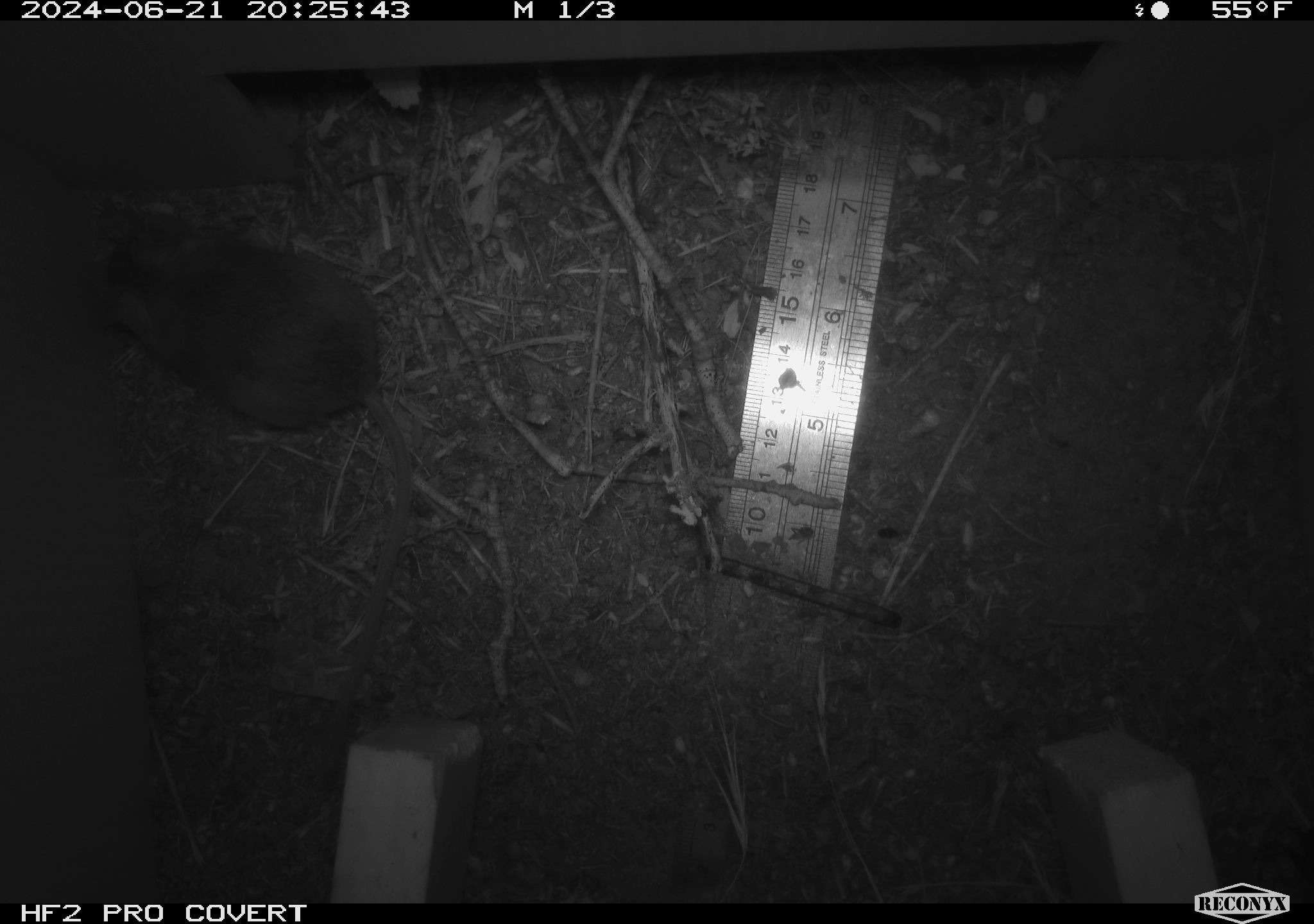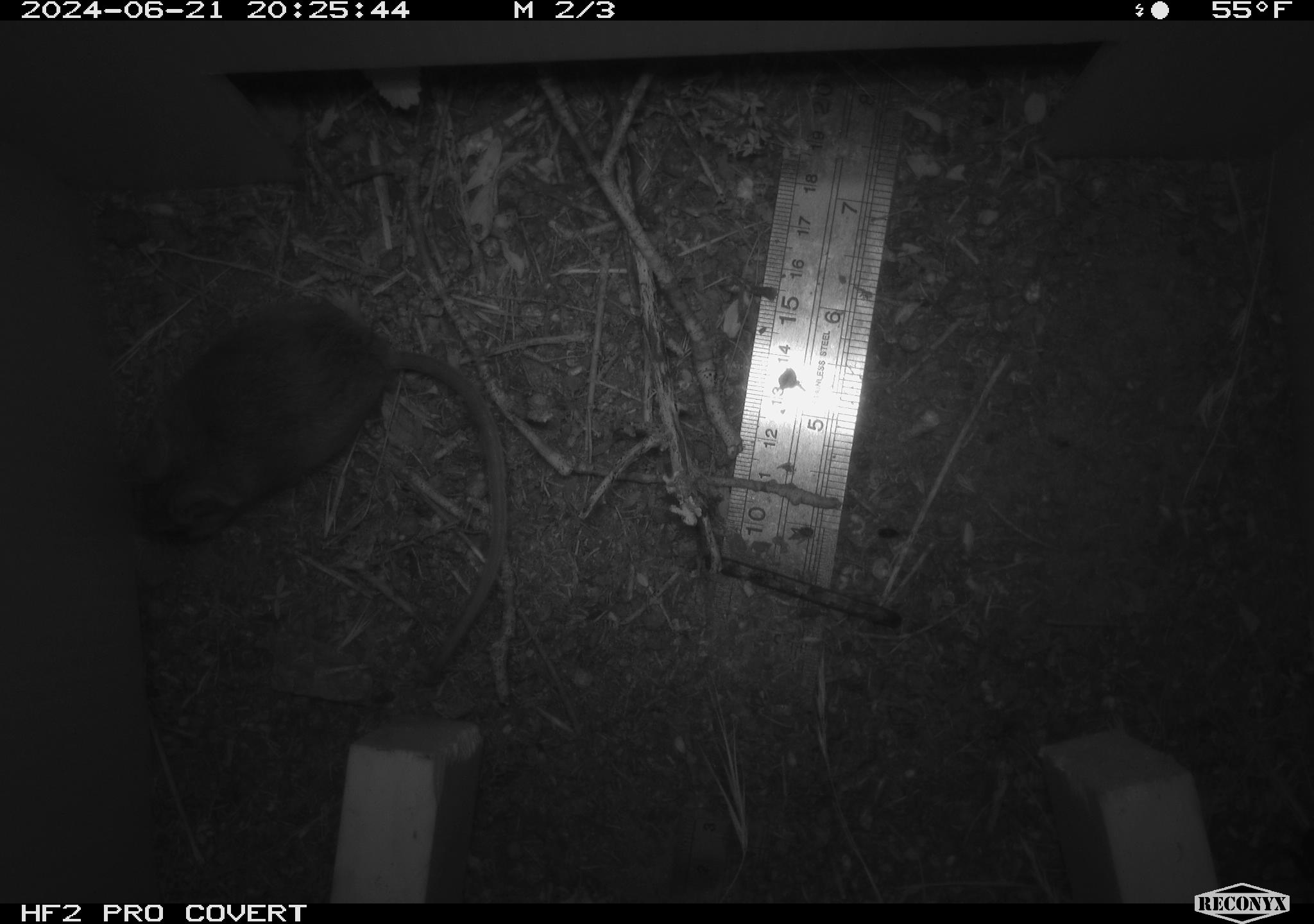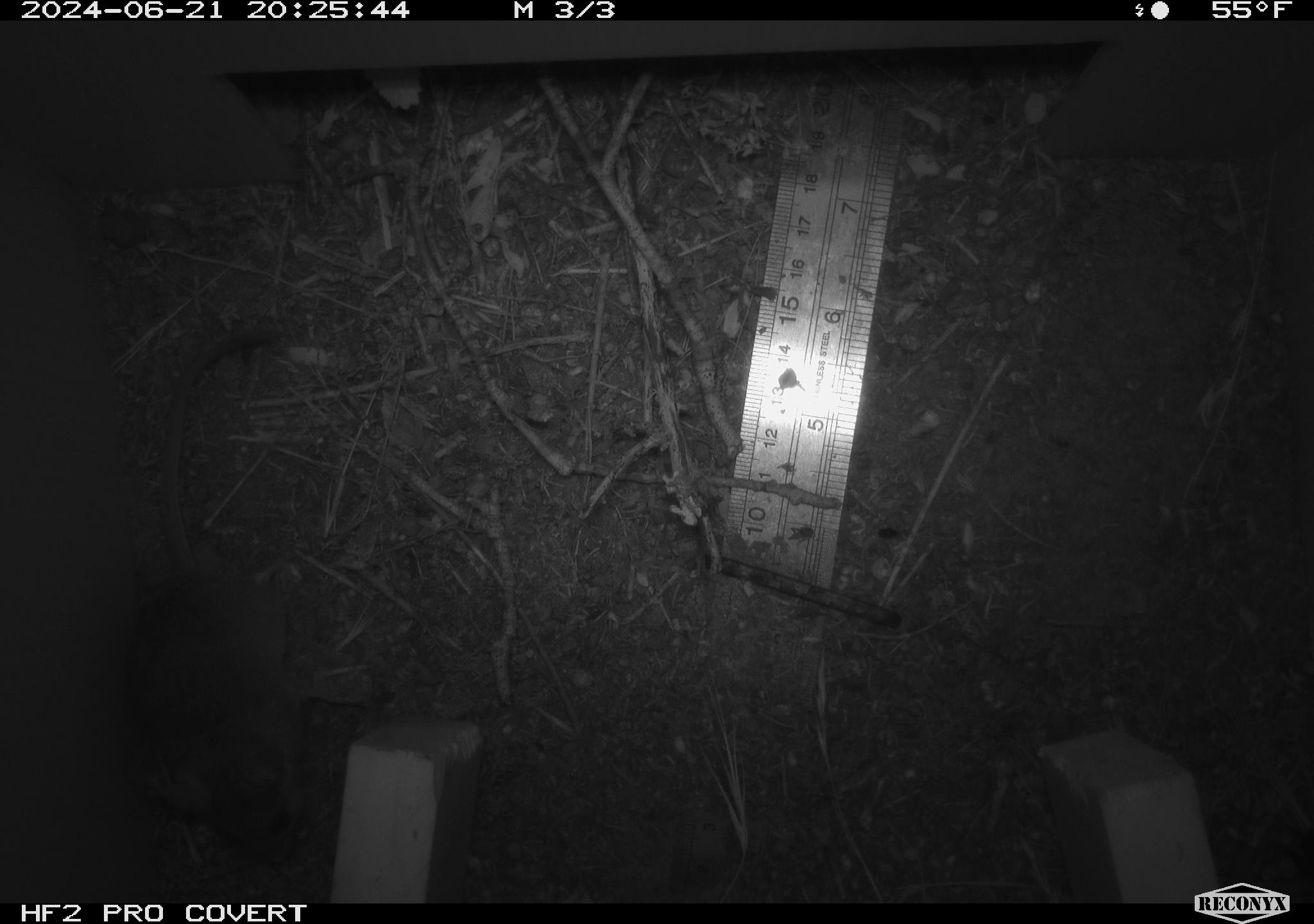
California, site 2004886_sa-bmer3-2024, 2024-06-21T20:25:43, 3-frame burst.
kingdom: Animalia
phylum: Chordata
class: Mammalia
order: Rodentia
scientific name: Rodentia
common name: mouse species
Mouse species (Rodentia).